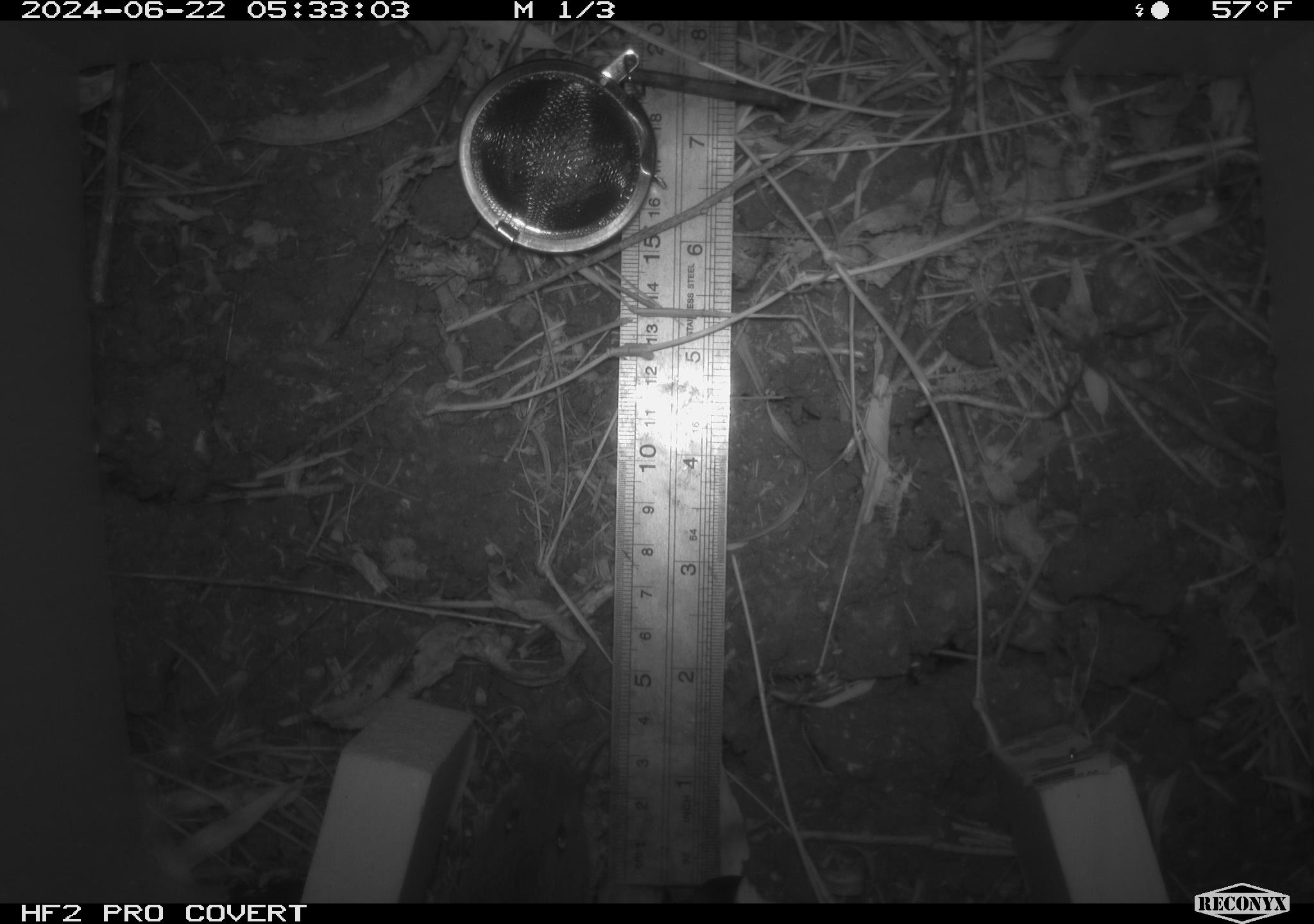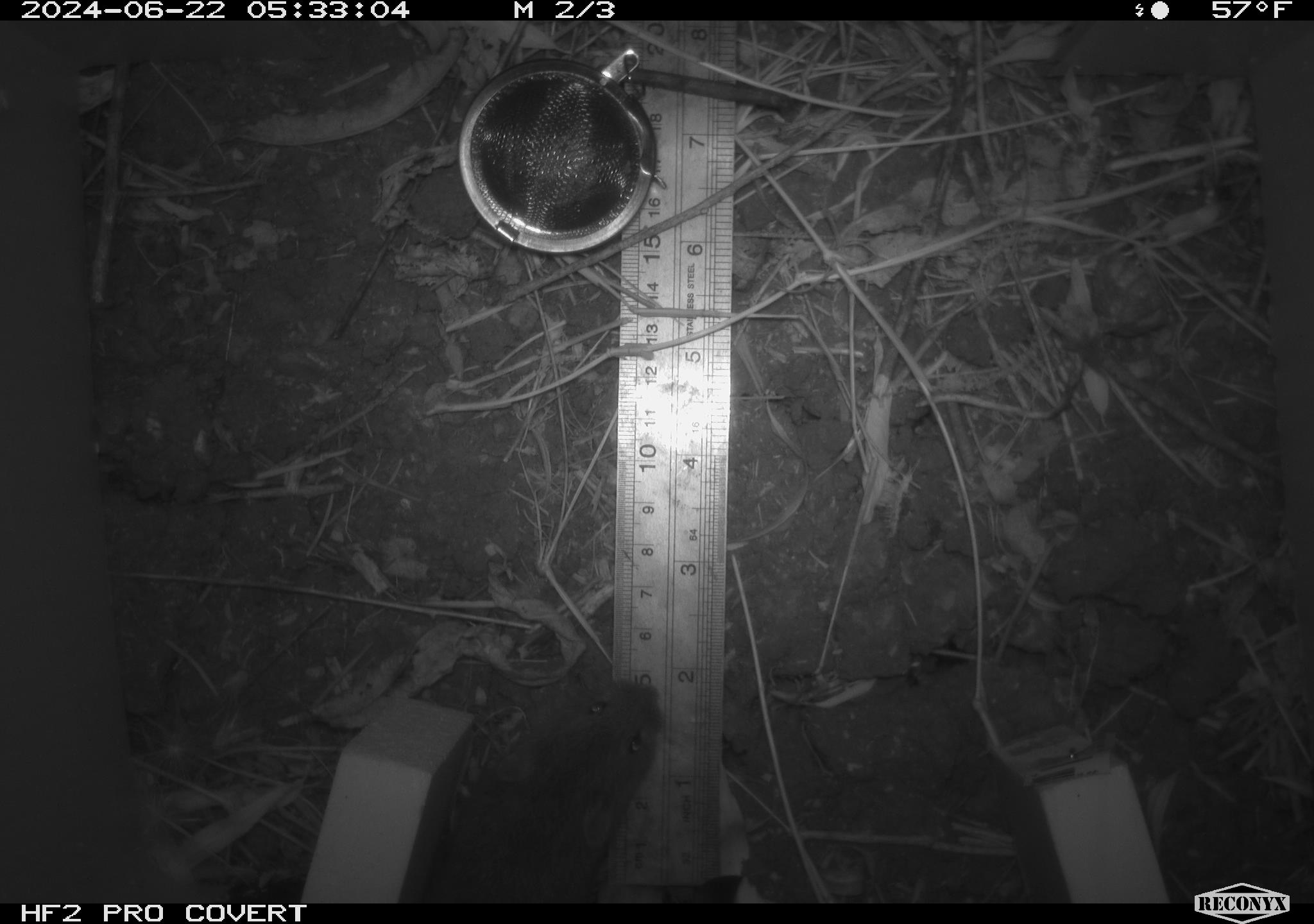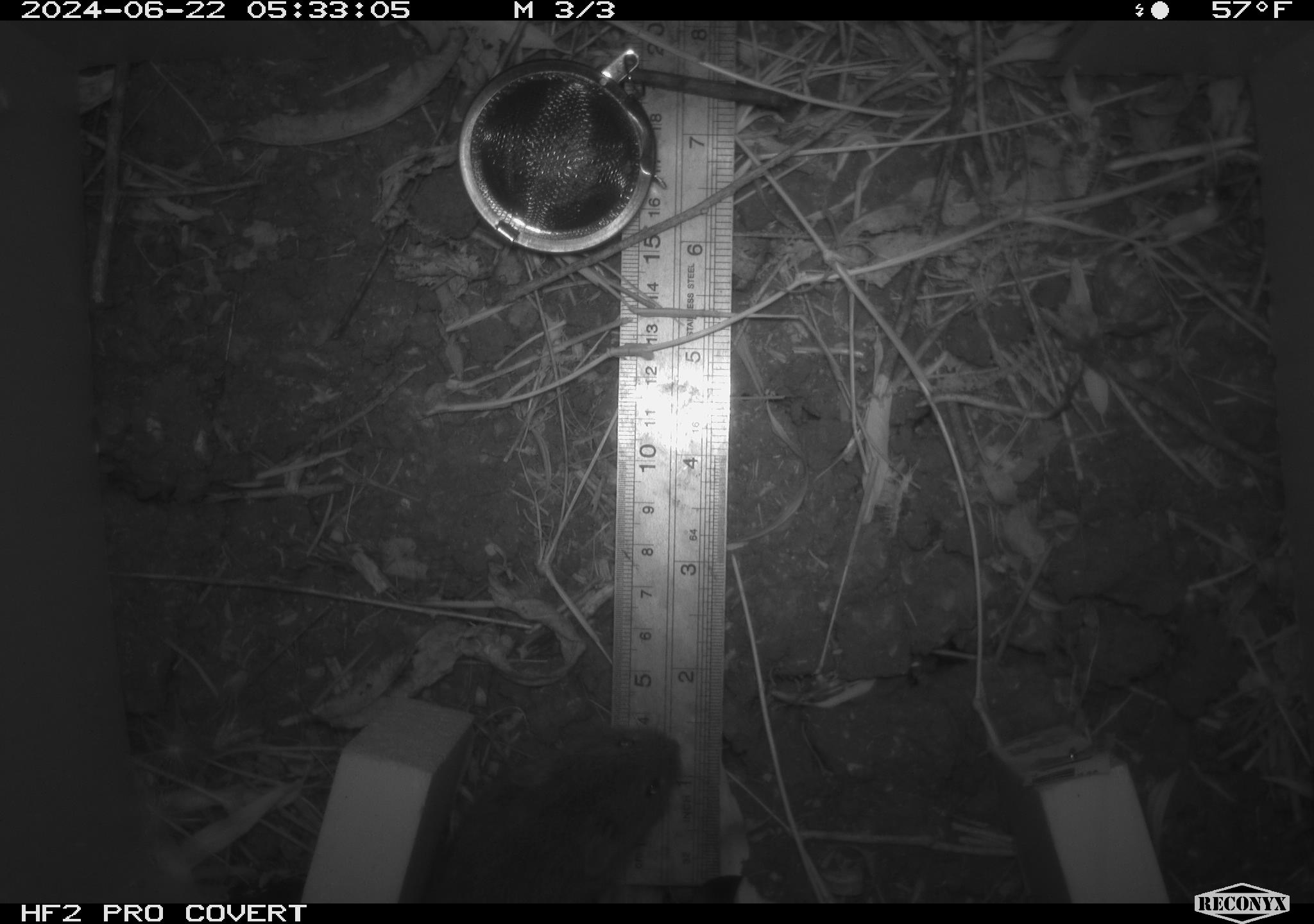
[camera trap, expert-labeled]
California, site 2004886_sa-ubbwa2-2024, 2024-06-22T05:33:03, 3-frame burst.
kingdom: Animalia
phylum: Chordata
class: Mammalia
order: Rodentia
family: Cricetidae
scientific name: Arvicolinae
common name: voles, lemmings, and muskrats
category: arvicolinae subfamily